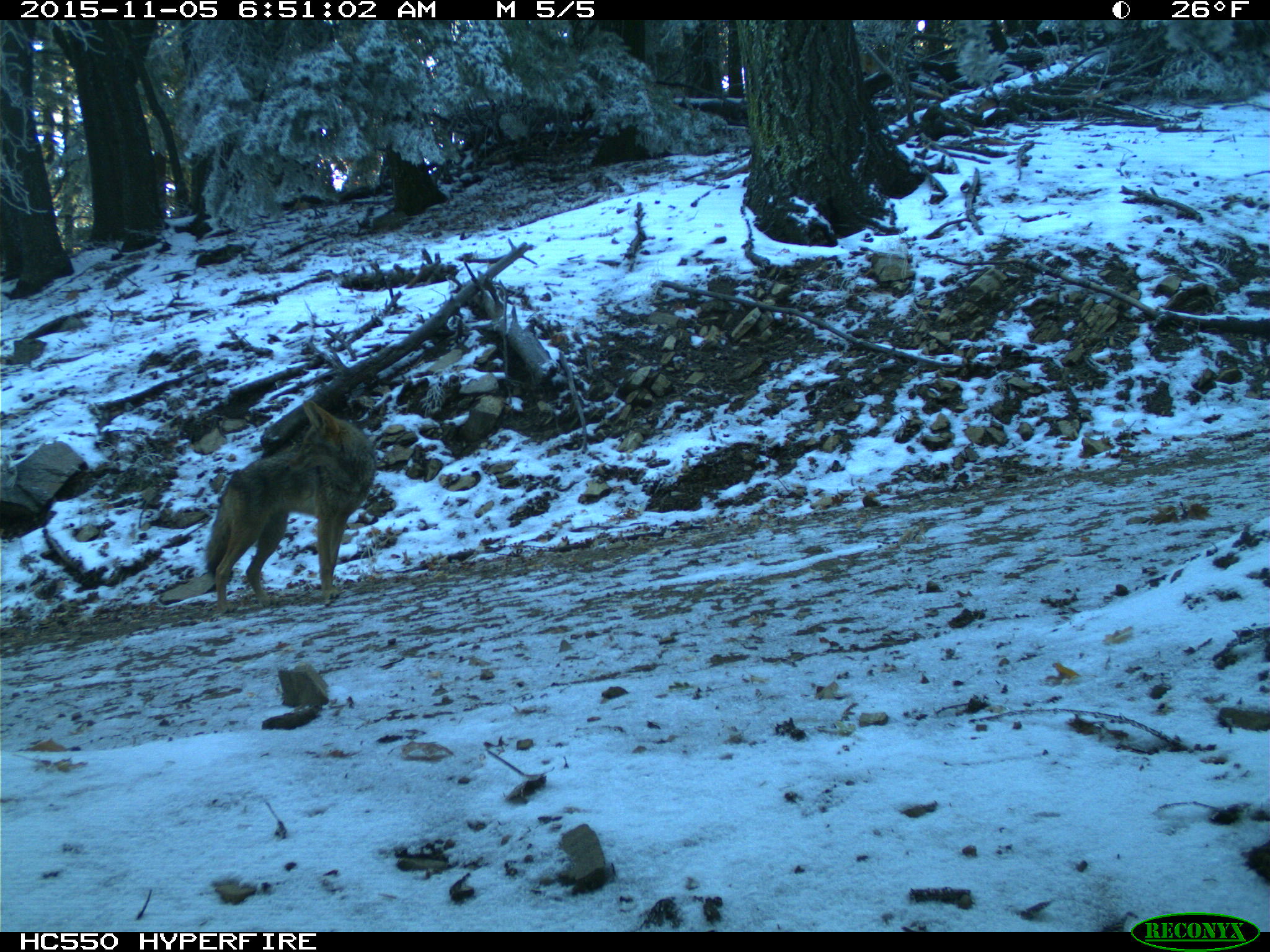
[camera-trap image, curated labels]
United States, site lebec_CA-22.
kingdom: Animalia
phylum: Chordata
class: Mammalia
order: Carnivora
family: Canidae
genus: Canis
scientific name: Canis latrans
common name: coyote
Canis latrans (coyote).